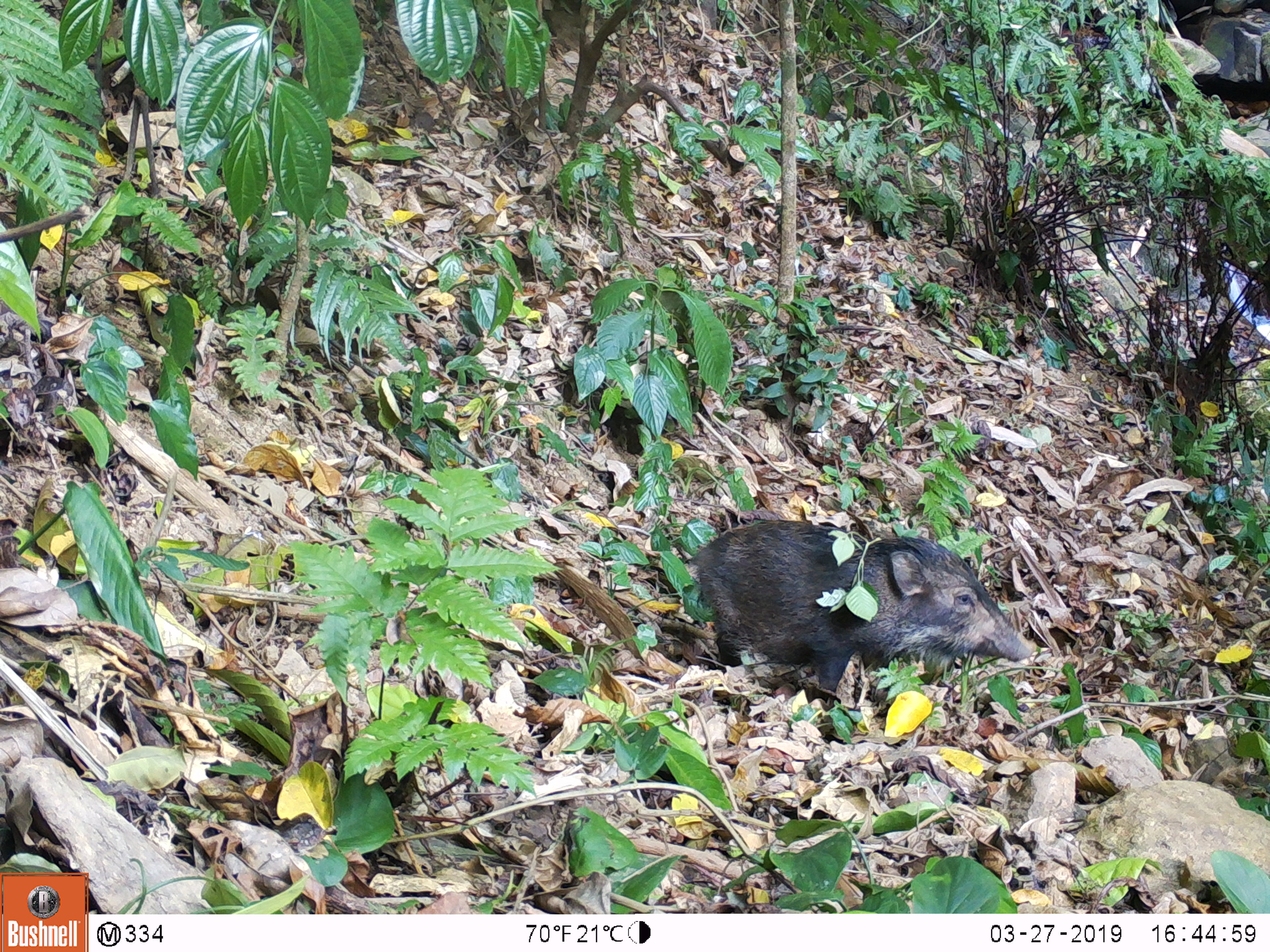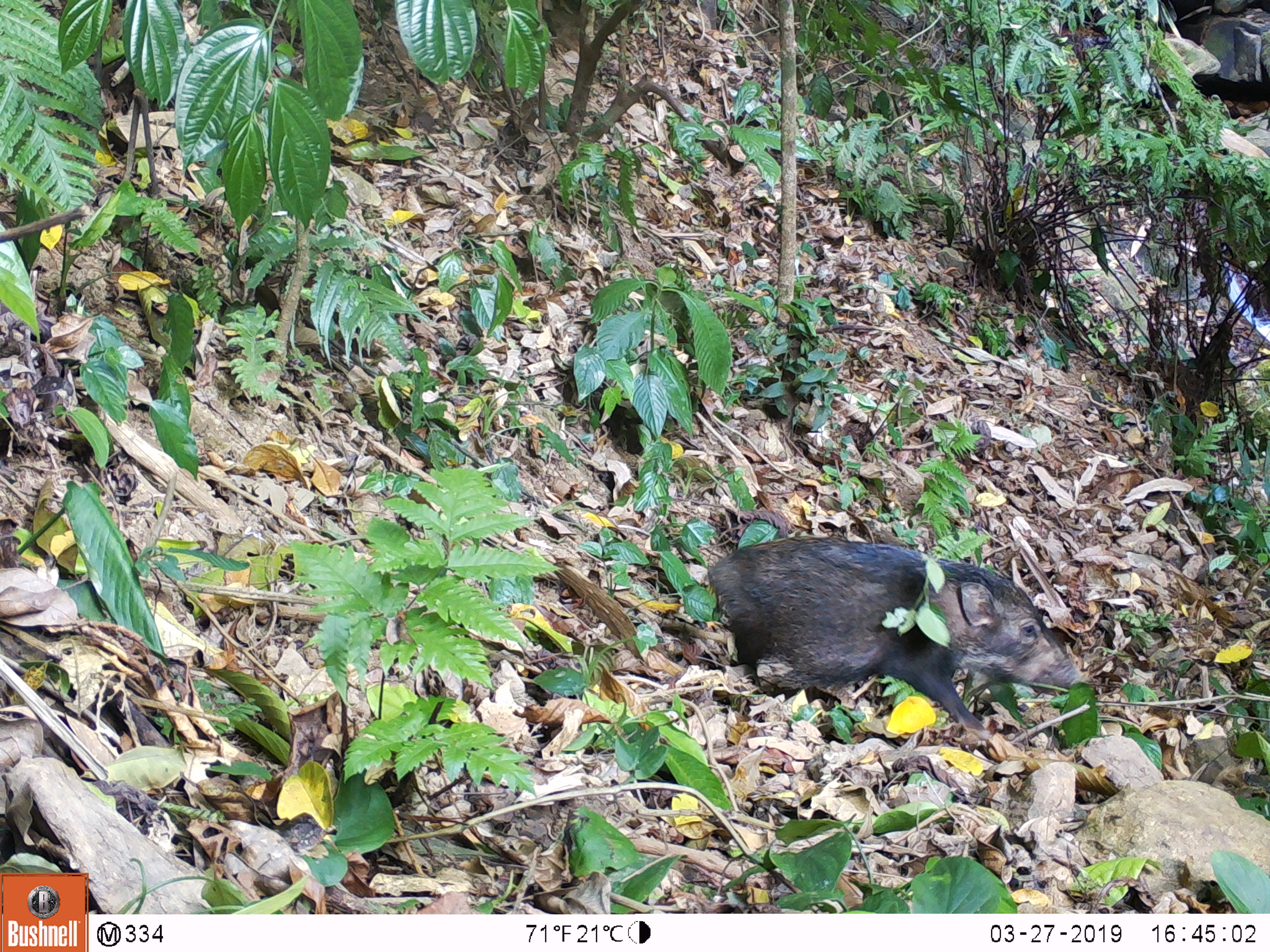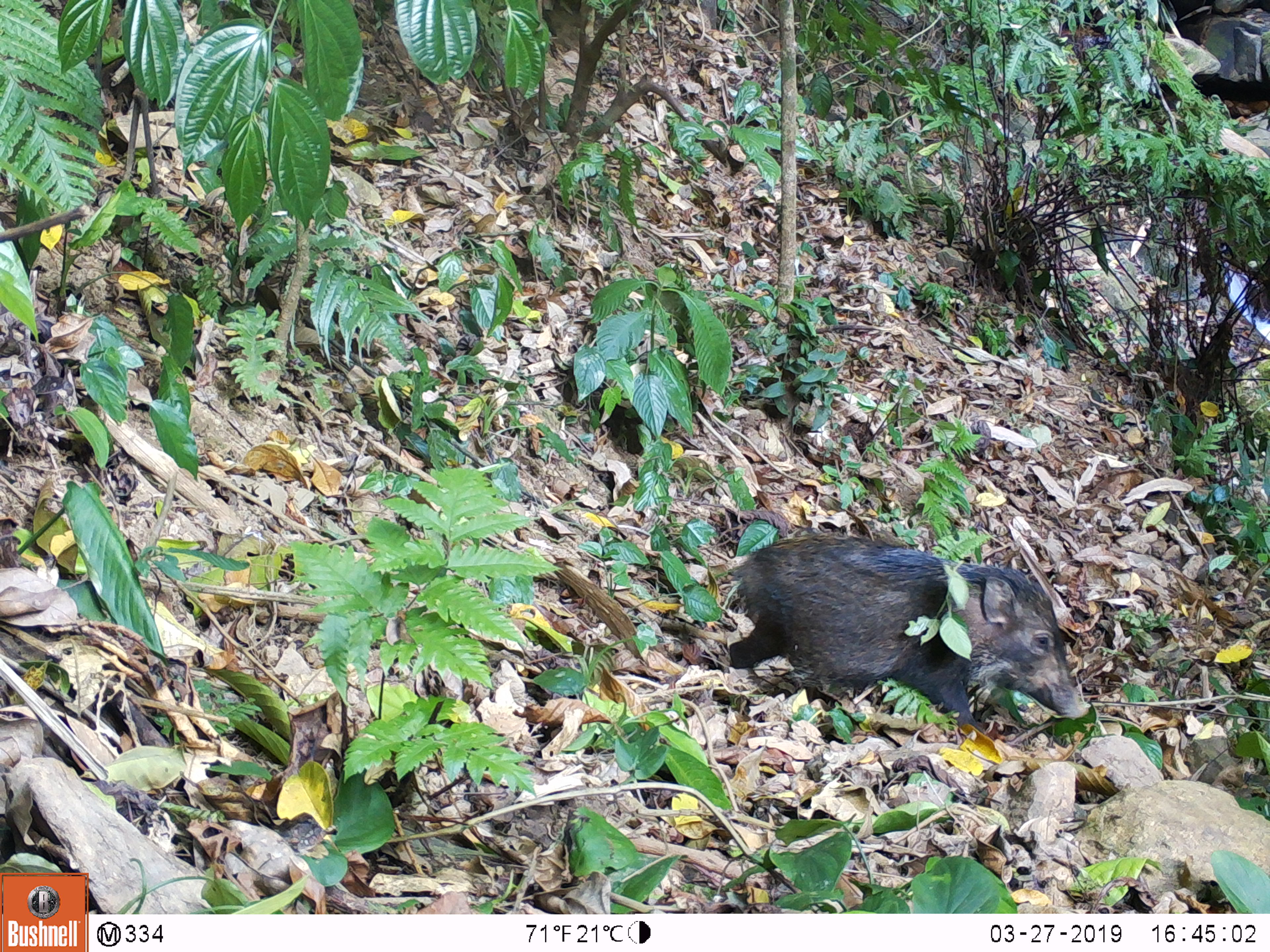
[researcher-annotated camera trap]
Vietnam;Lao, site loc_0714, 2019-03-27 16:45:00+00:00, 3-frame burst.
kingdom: Animalia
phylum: Chordata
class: Mammalia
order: Artiodactyla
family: Suidae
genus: Sus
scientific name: Sus scrofa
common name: eurasian wild pig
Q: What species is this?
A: Eurasian wild pig (Sus scrofa).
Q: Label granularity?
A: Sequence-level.